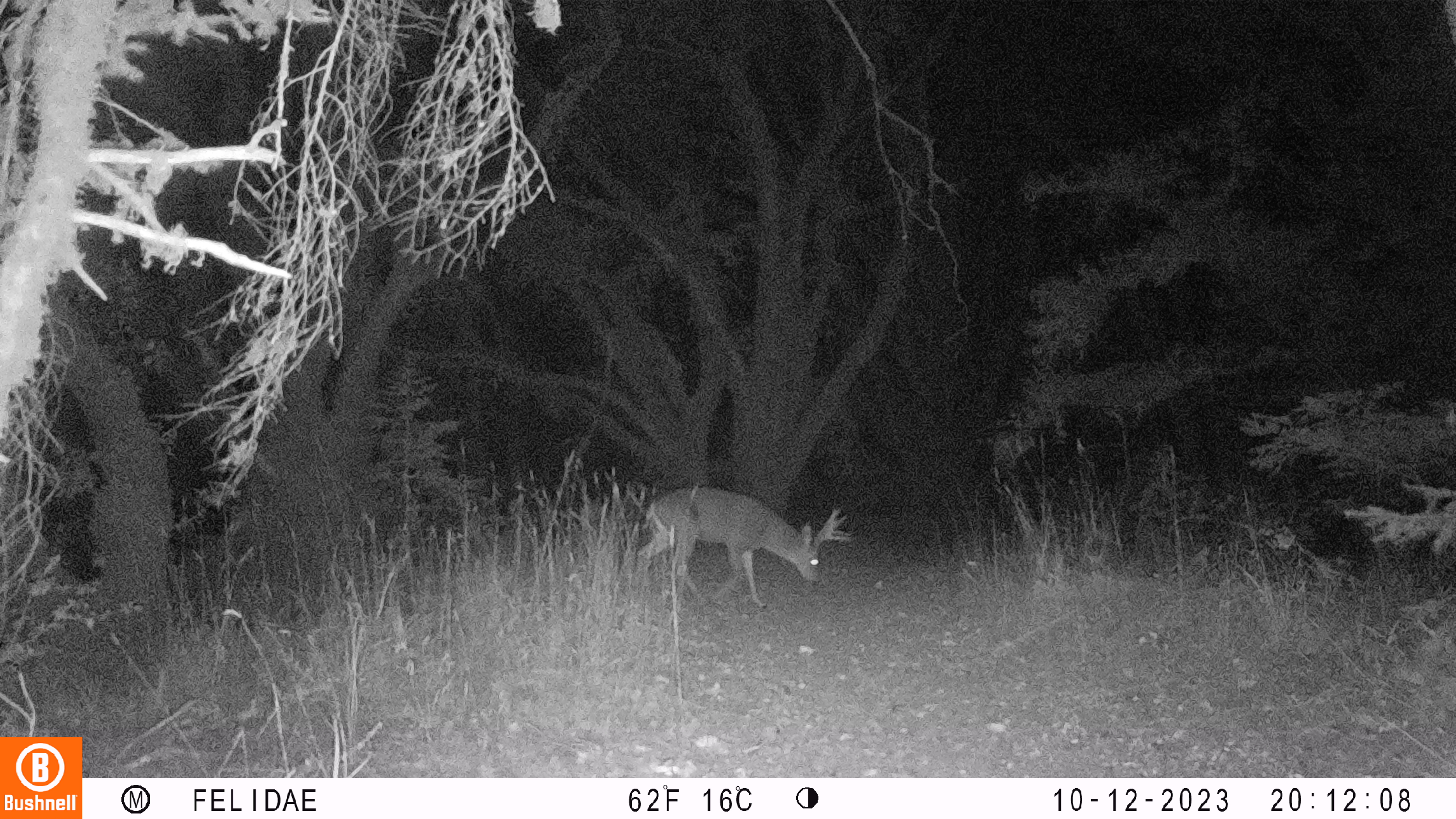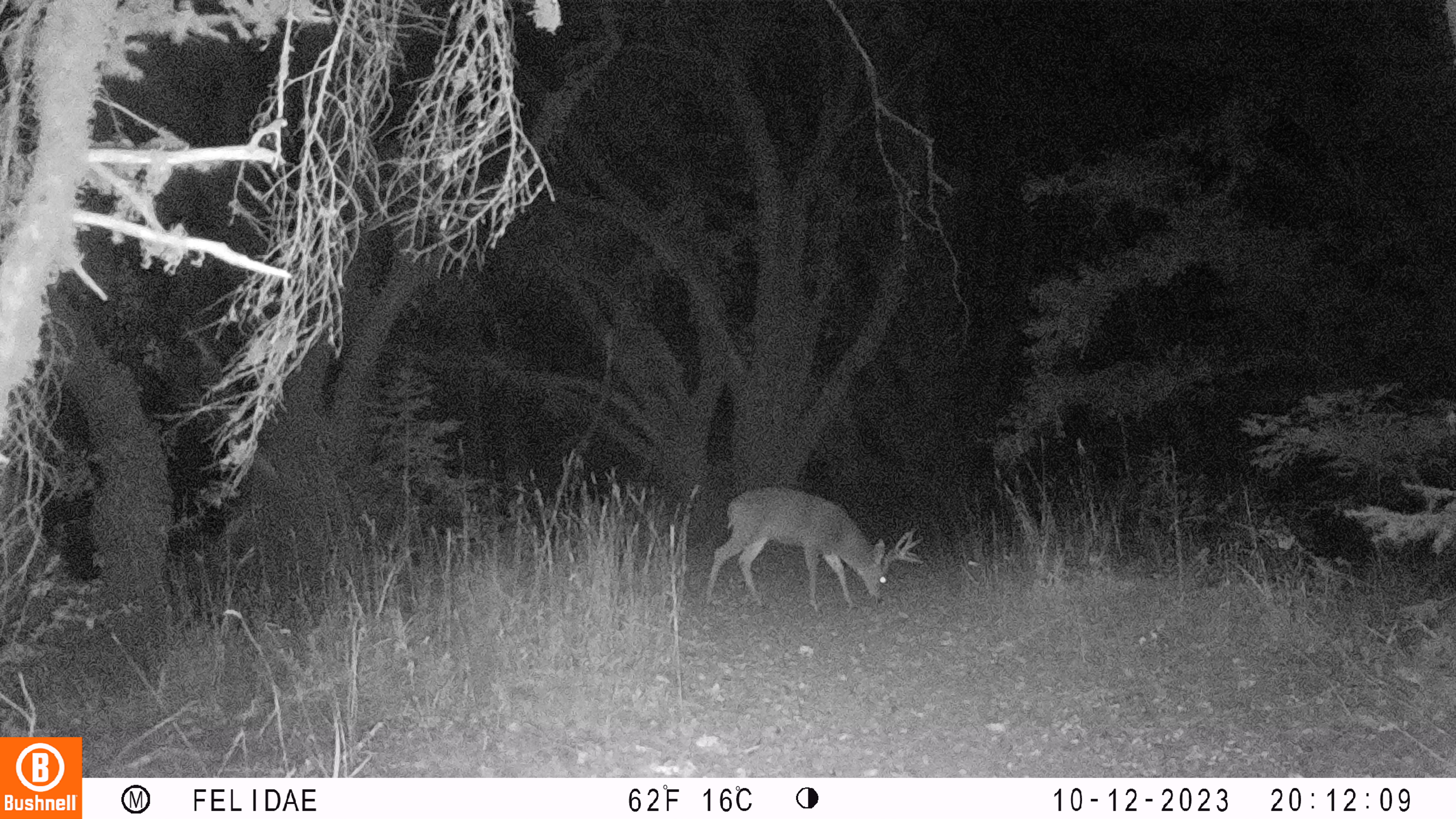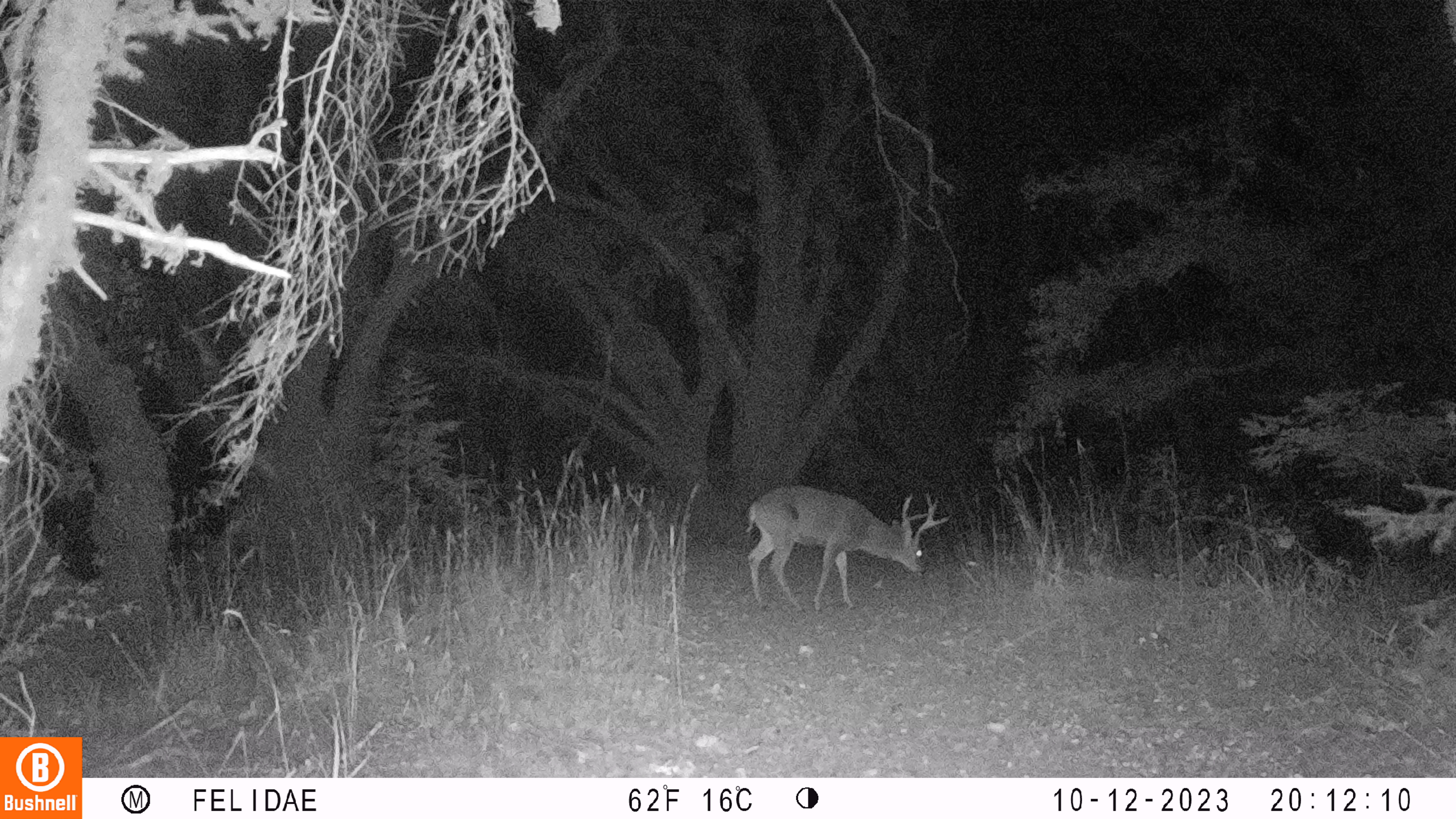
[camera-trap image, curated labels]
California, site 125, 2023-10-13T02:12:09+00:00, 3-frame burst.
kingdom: Animalia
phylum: Chordata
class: Mammalia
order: Artiodactyla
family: Cervidae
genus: Odocoileus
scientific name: Odocoileus hemionus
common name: mule deer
Mule deer (Odocoileus hemionus).